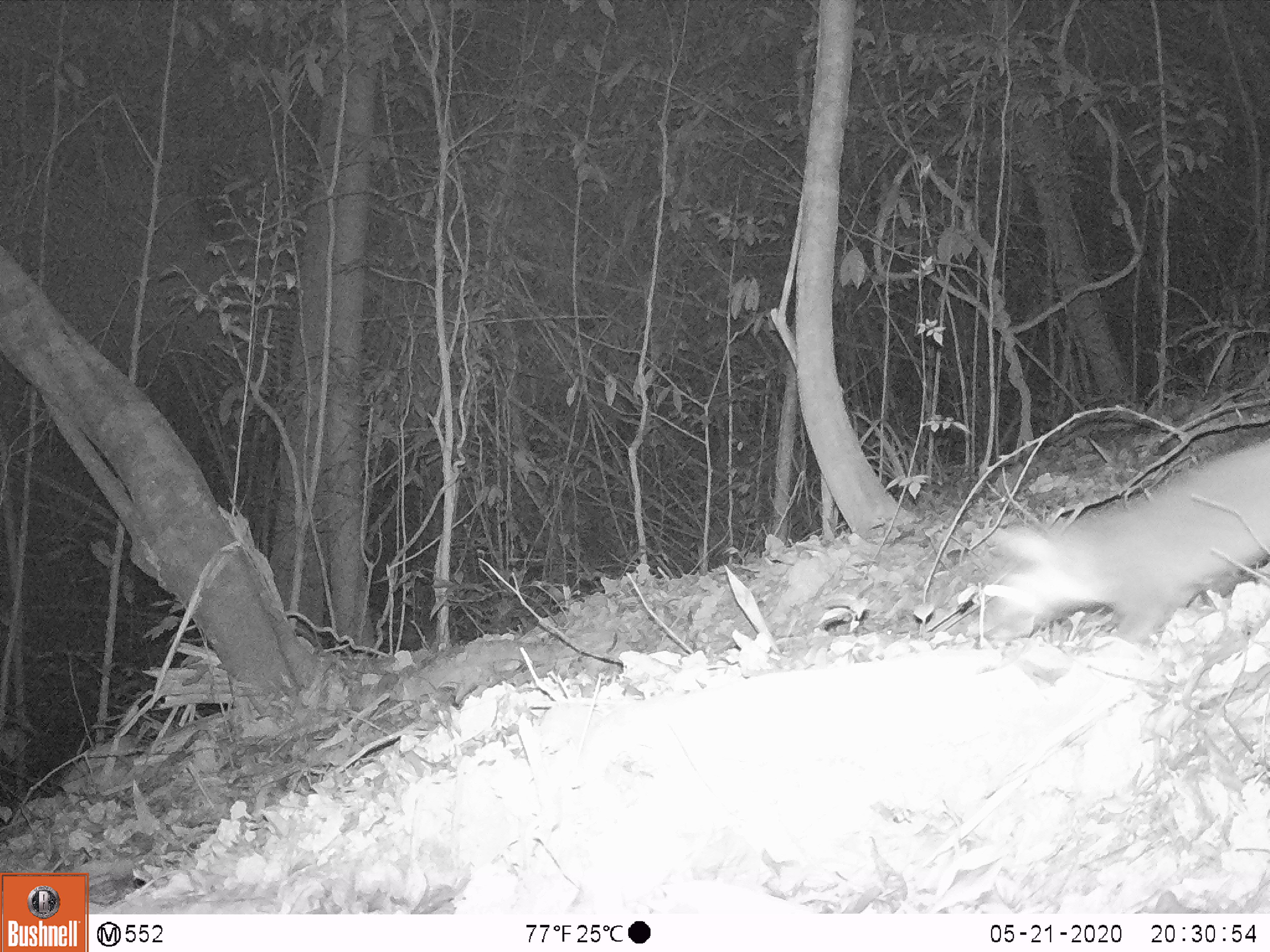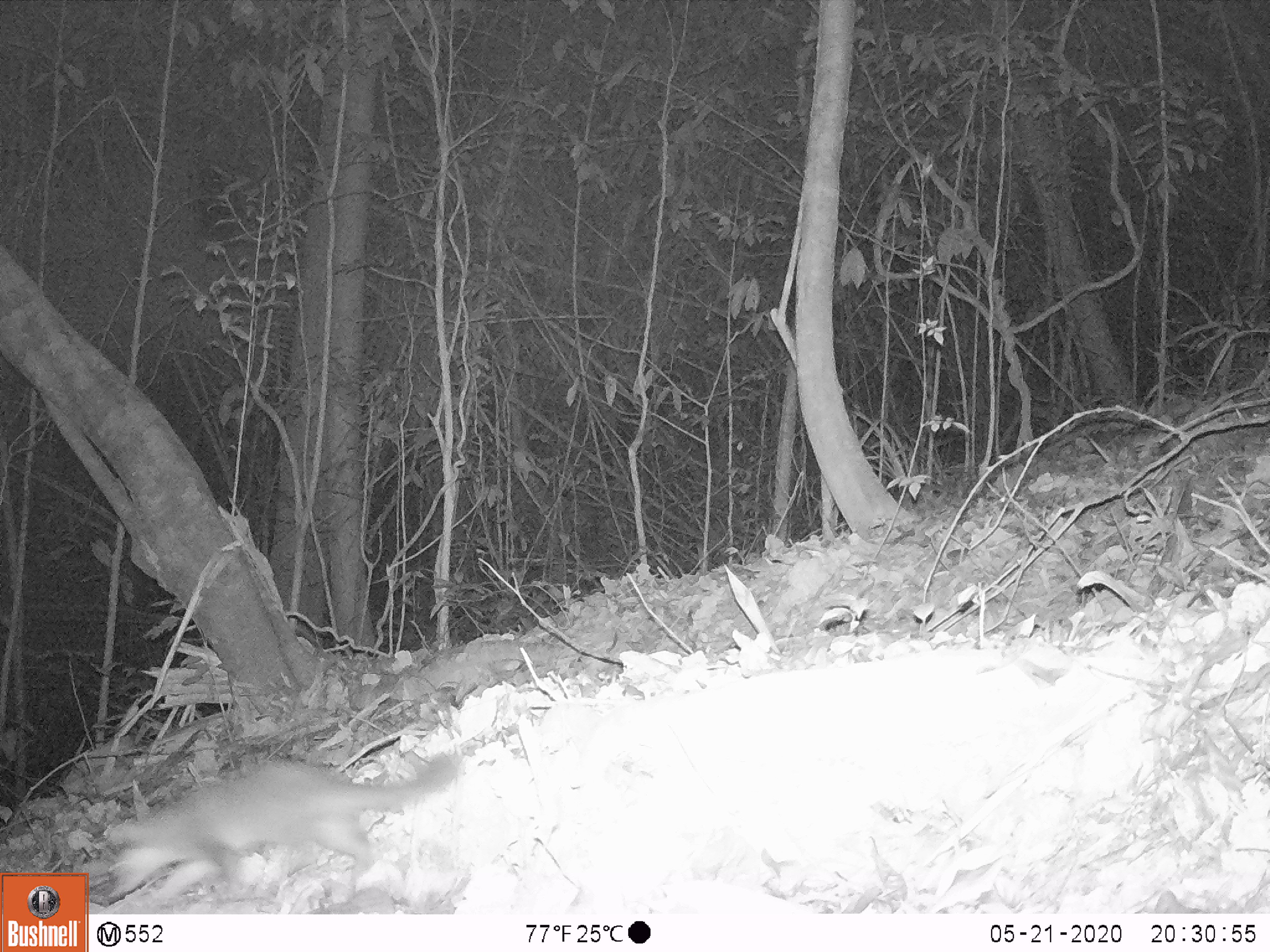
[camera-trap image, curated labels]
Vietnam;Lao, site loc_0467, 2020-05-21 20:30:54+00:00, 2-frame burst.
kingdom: Animalia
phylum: Chordata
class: Mammalia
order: Carnivora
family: Mustelidae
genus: Melogale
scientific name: Melogale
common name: ferret badger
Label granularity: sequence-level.